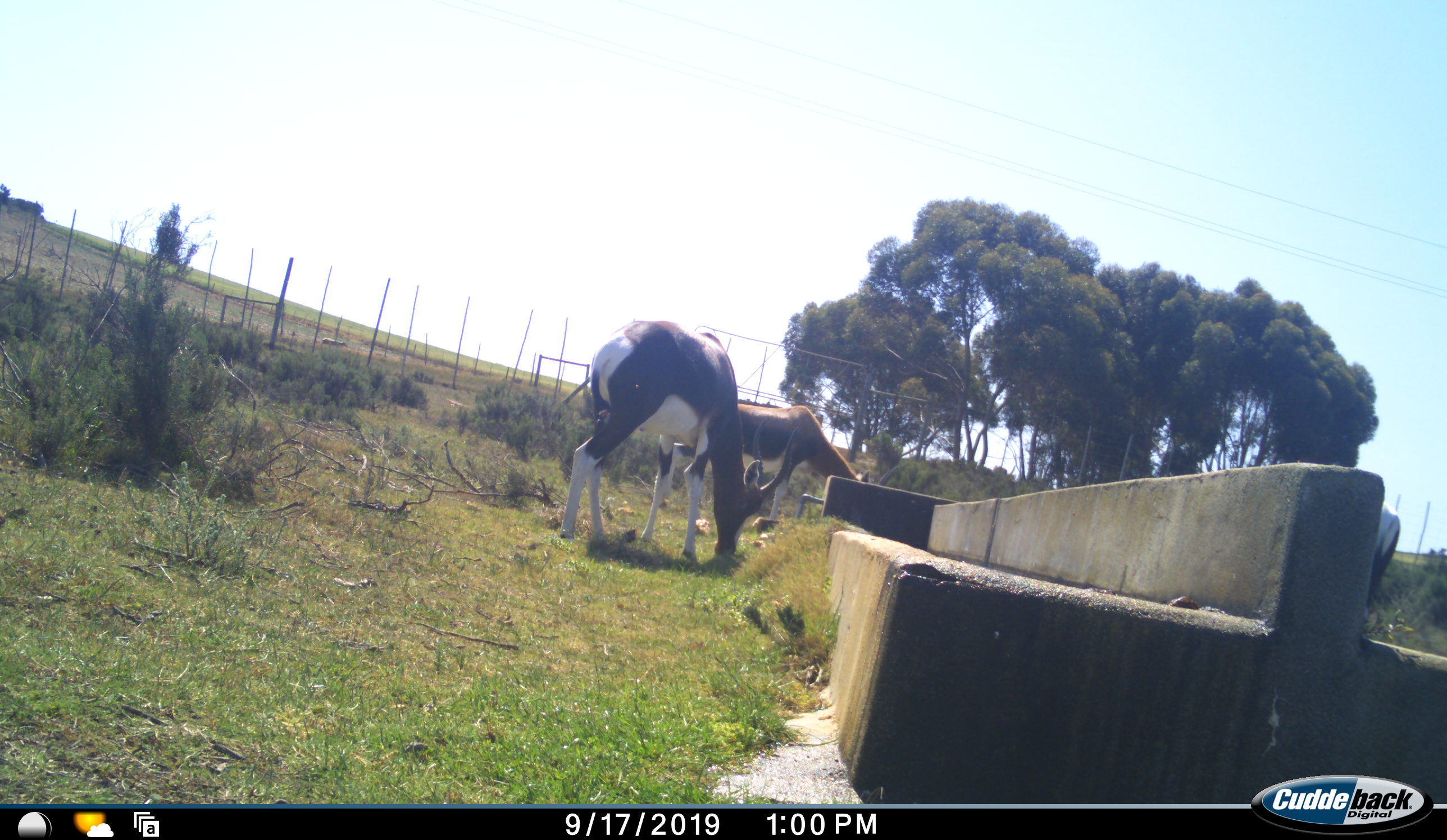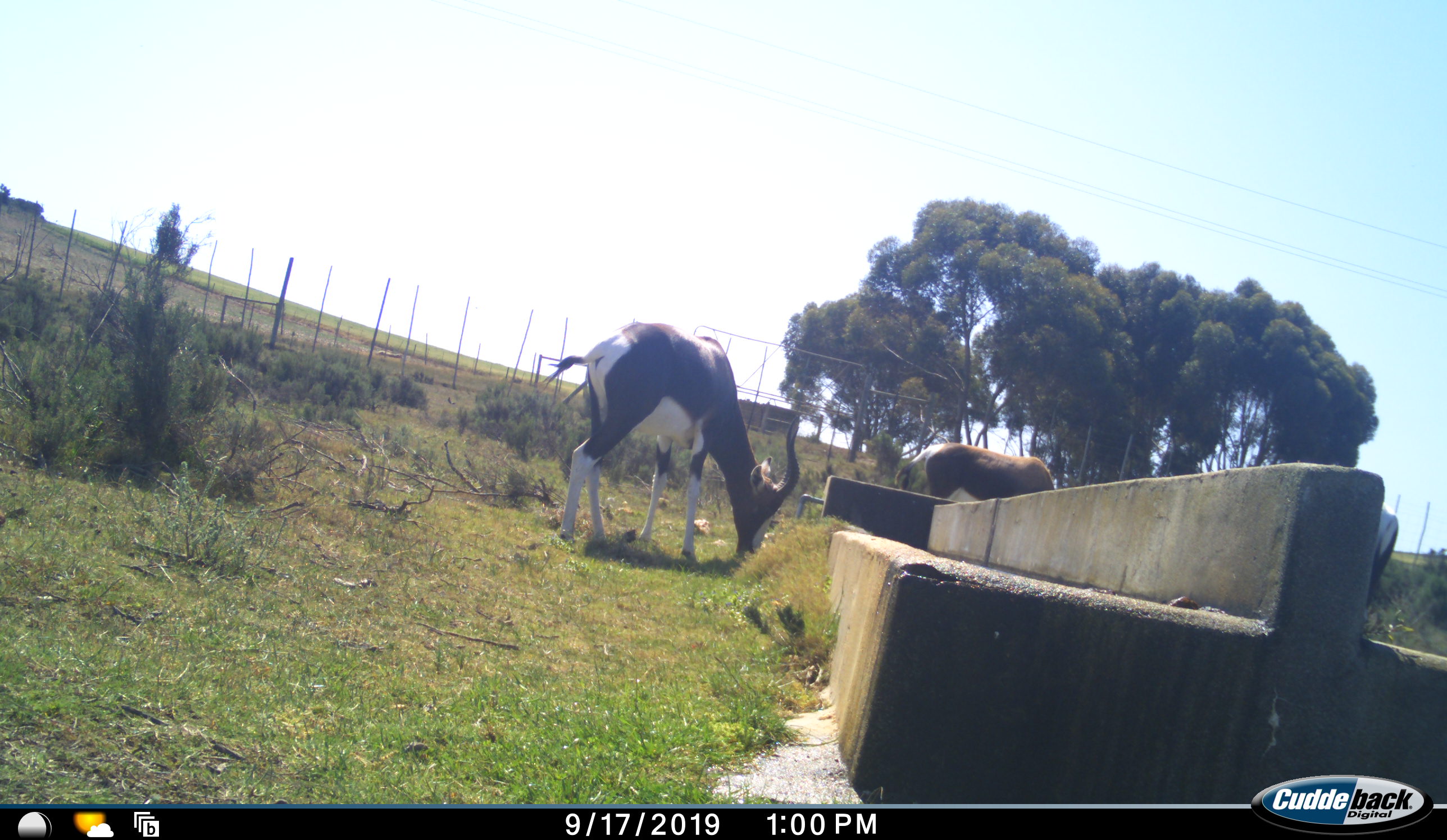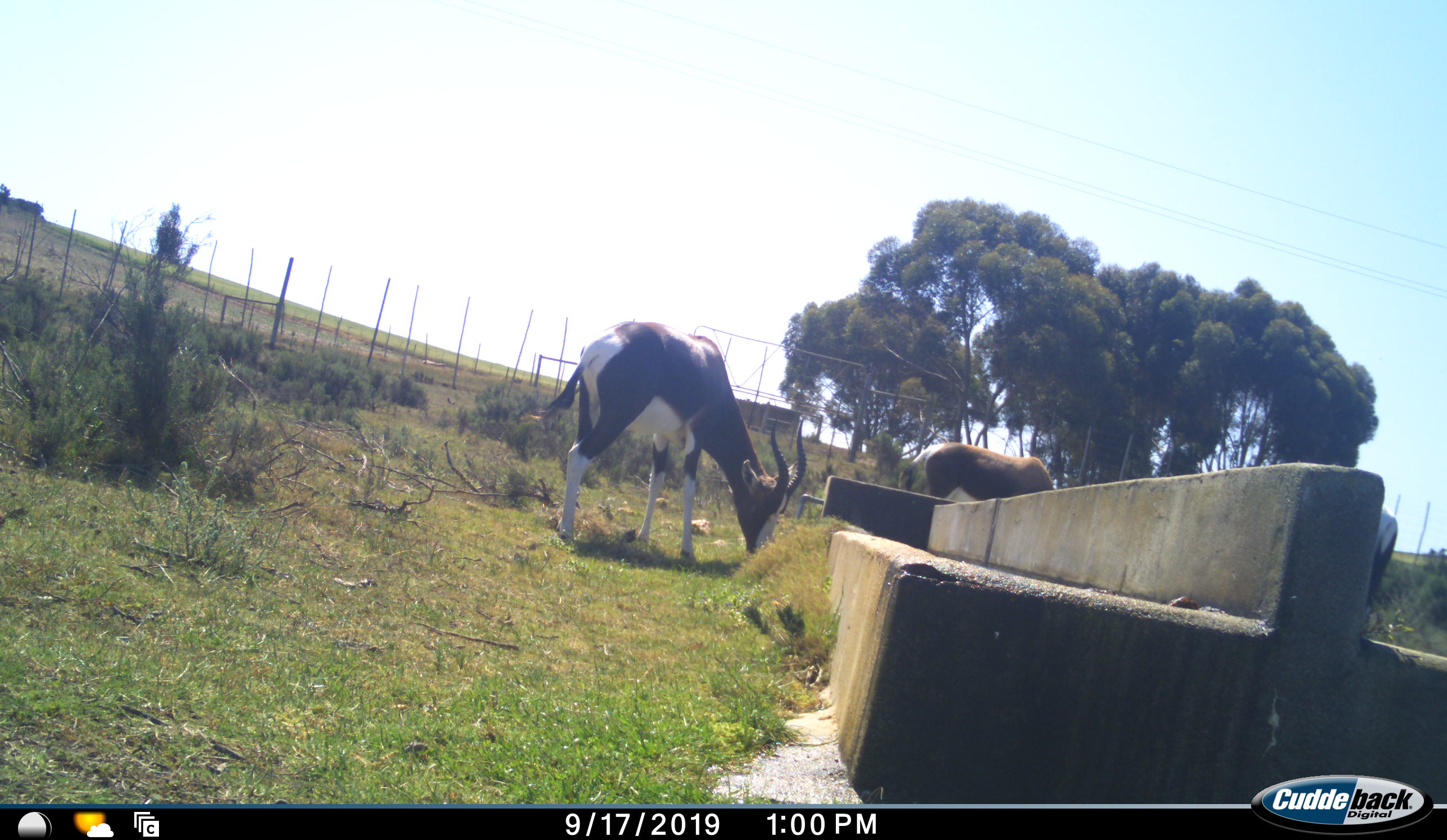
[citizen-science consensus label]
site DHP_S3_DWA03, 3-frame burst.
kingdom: Animalia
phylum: Chordata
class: Mammalia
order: Artiodactyla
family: Bovidae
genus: Damaliscus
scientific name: Damaliscus pygargus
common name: bontebok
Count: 3.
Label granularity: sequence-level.